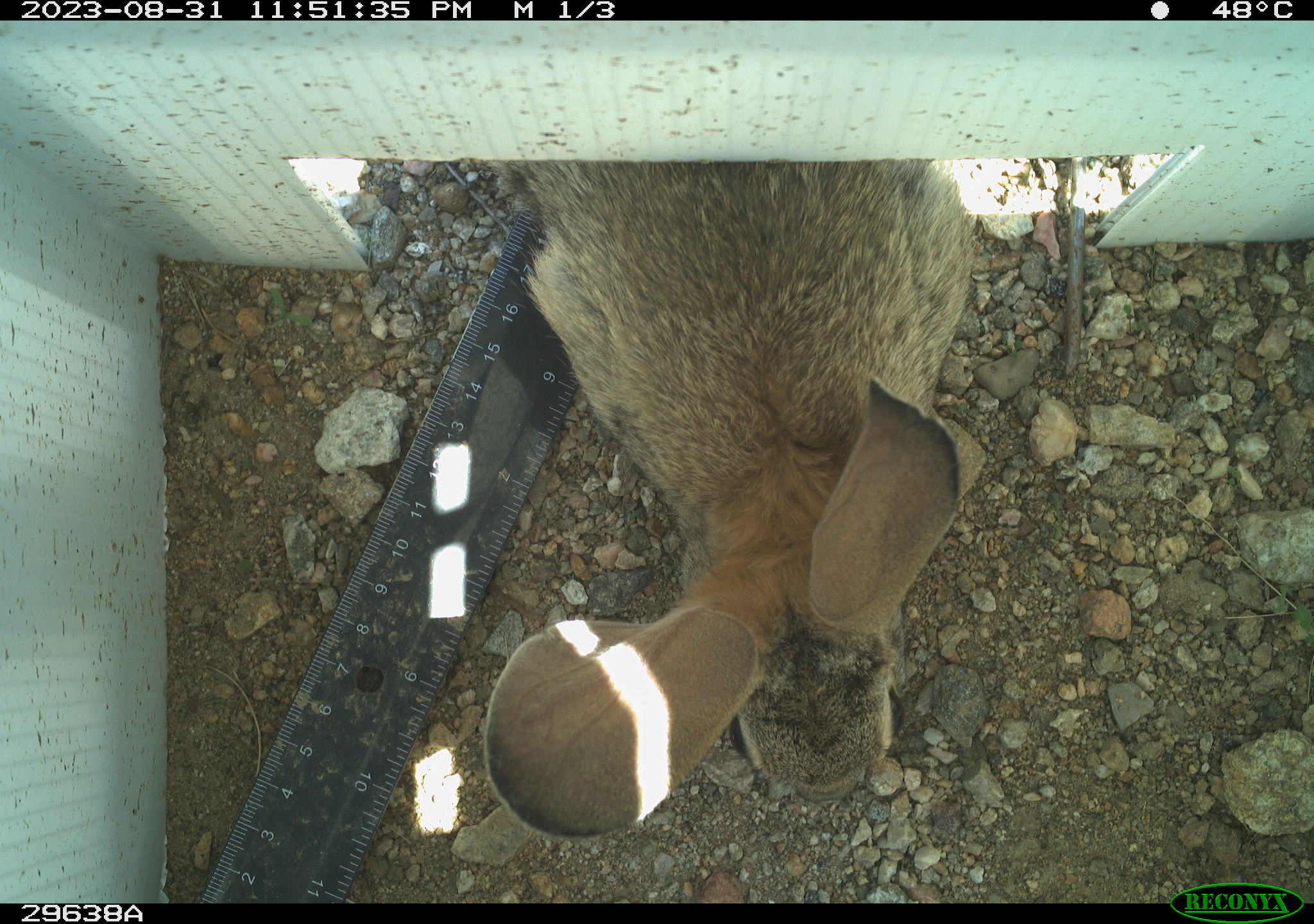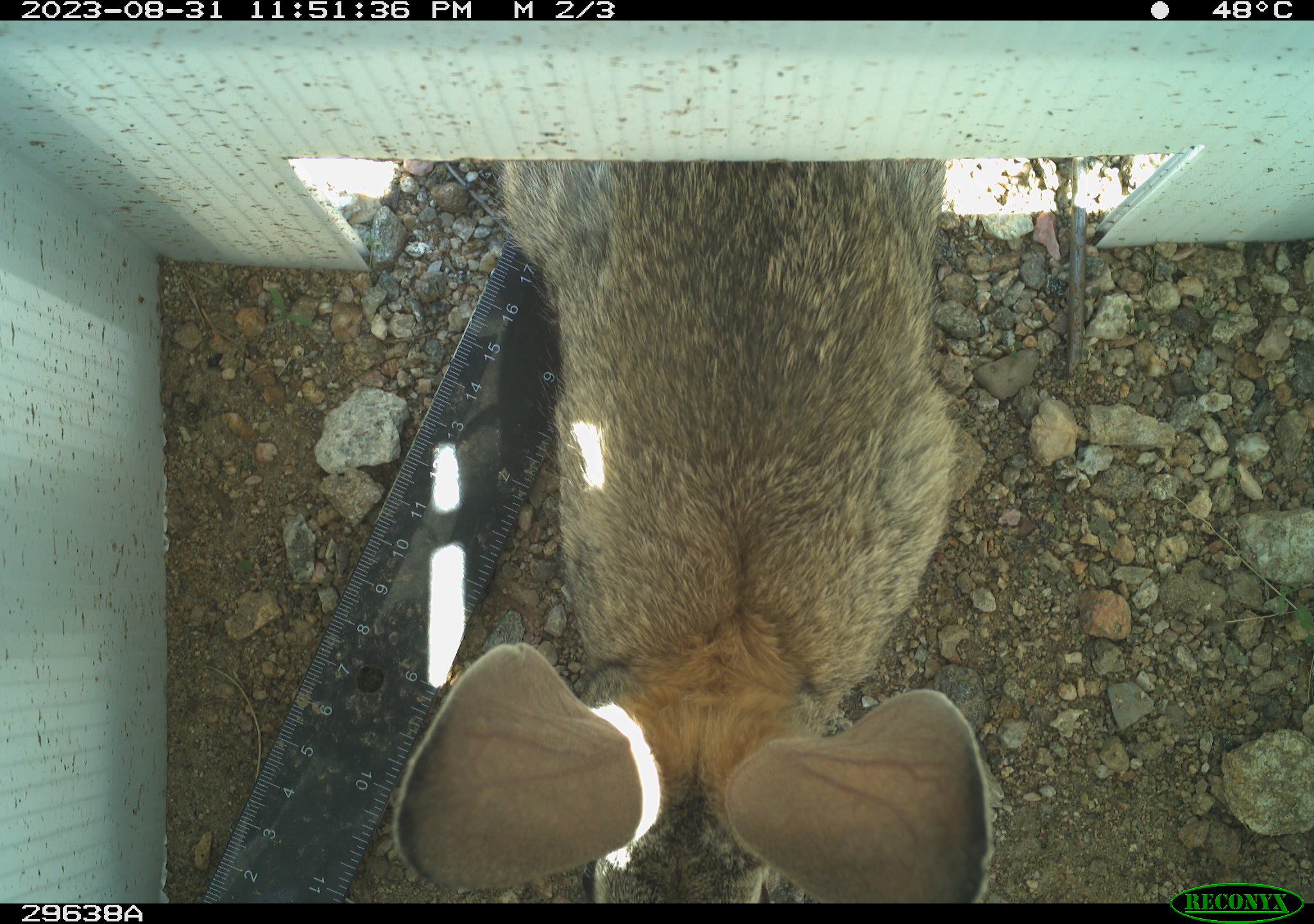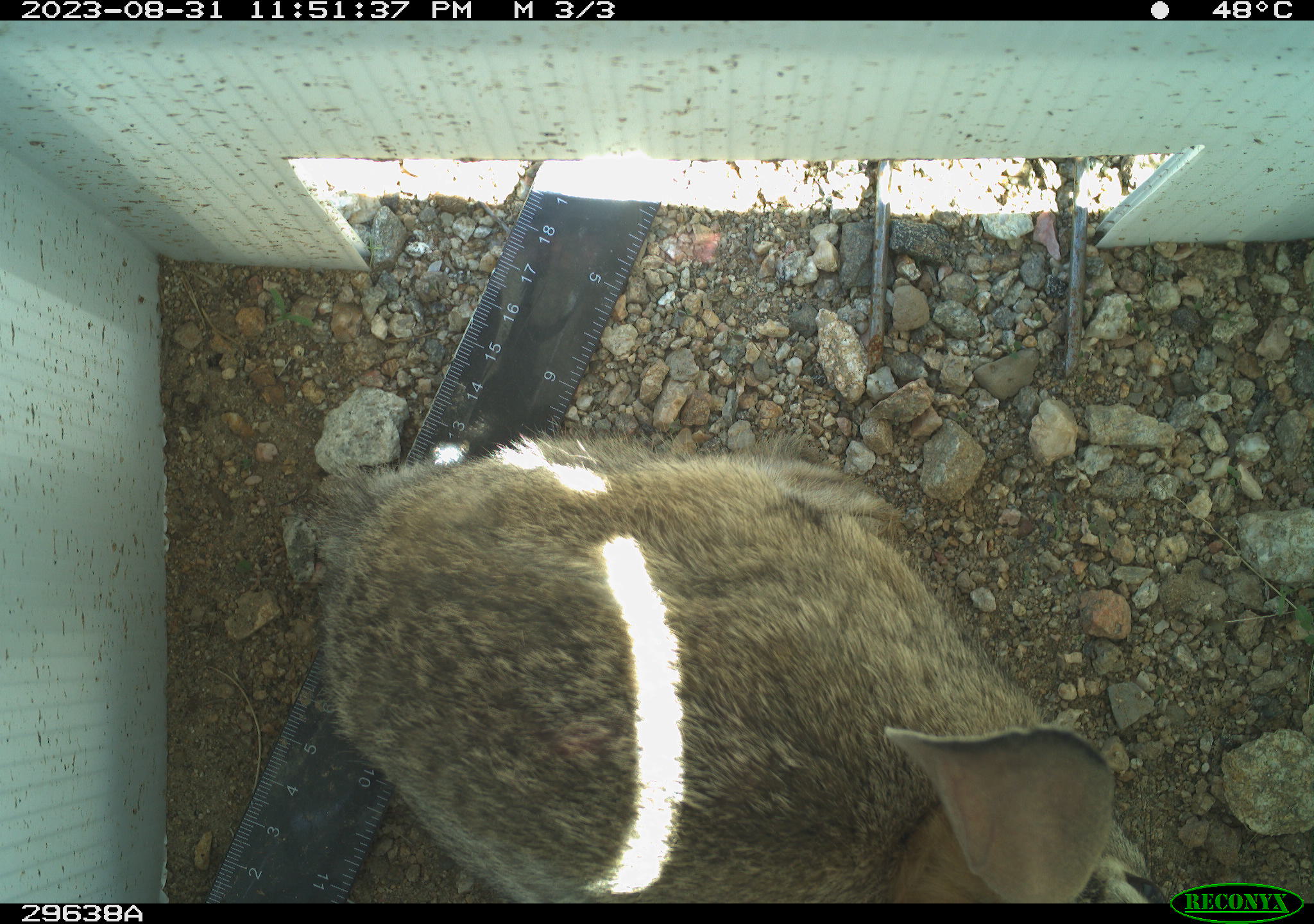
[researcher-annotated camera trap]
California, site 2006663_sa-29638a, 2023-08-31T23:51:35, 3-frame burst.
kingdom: Animalia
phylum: Chordata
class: Mammalia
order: Lagomorpha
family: Leporidae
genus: Lepus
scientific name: Lepus californicus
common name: black-tailed jackrabbit